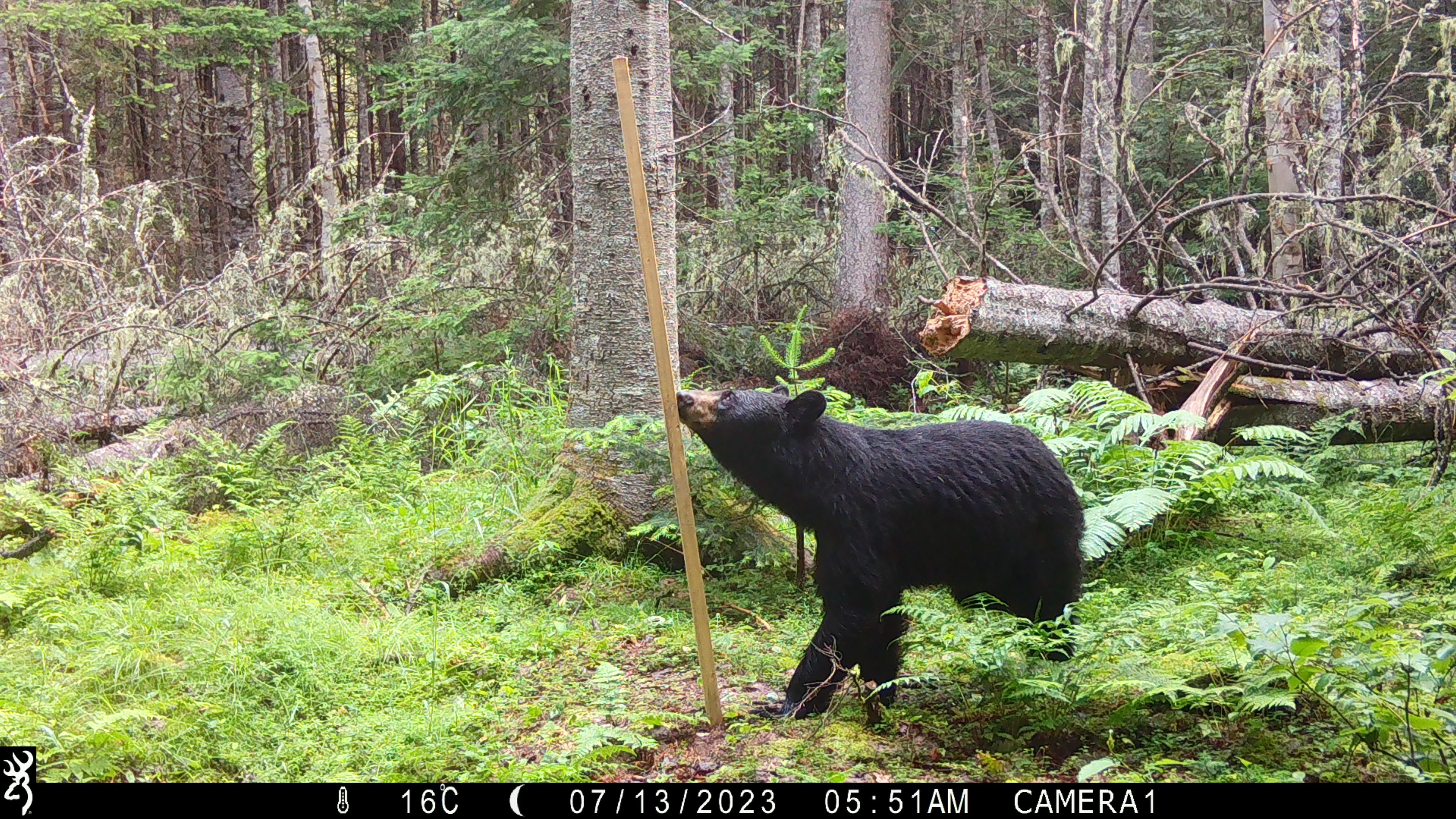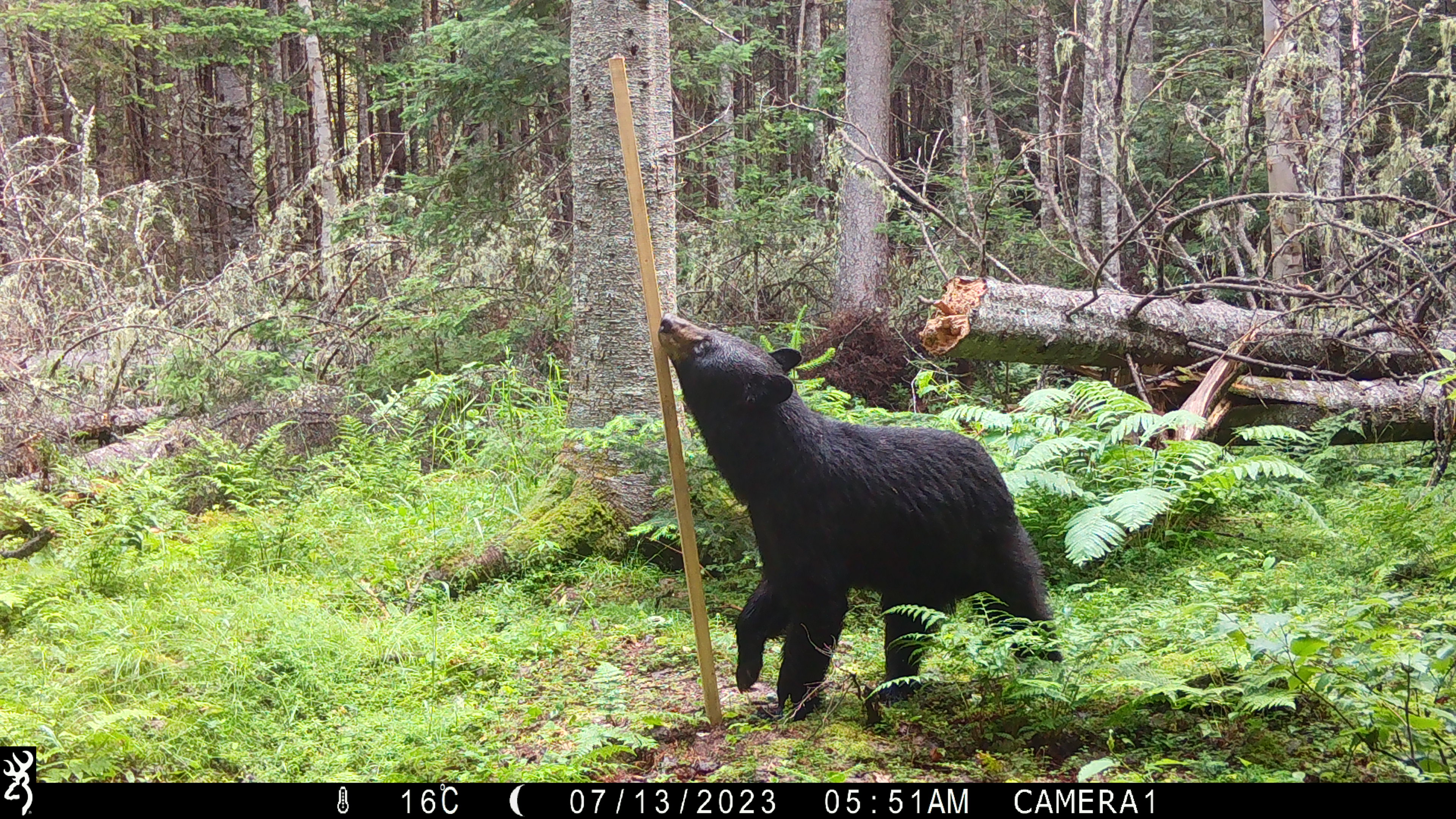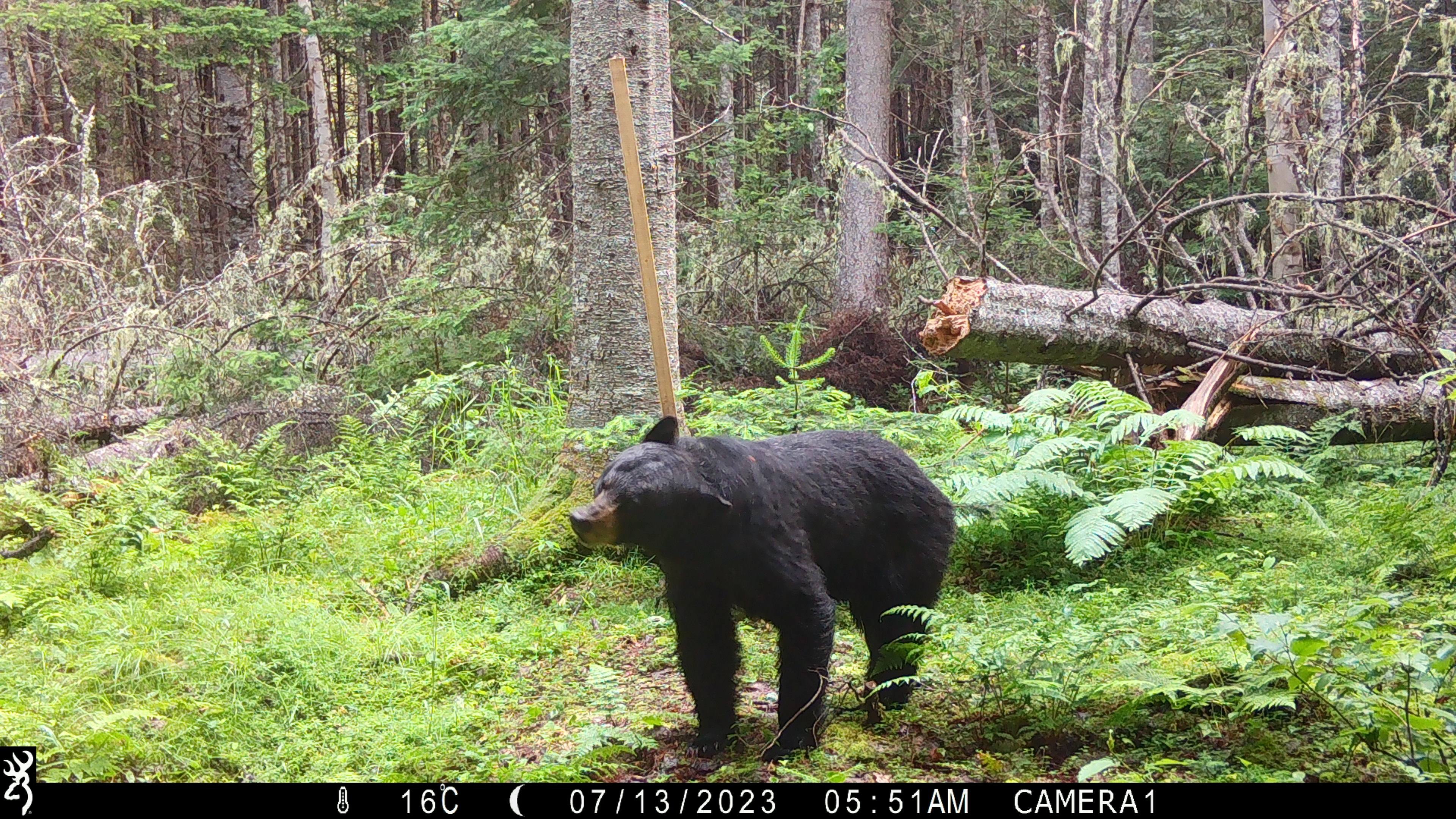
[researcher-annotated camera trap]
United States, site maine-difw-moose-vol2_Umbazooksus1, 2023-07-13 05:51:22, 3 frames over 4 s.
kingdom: Animalia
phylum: Chordata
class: Mammalia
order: Carnivora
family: Ursidae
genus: Ursus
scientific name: Ursus americanus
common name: black bear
Black bear (Ursus americanus).